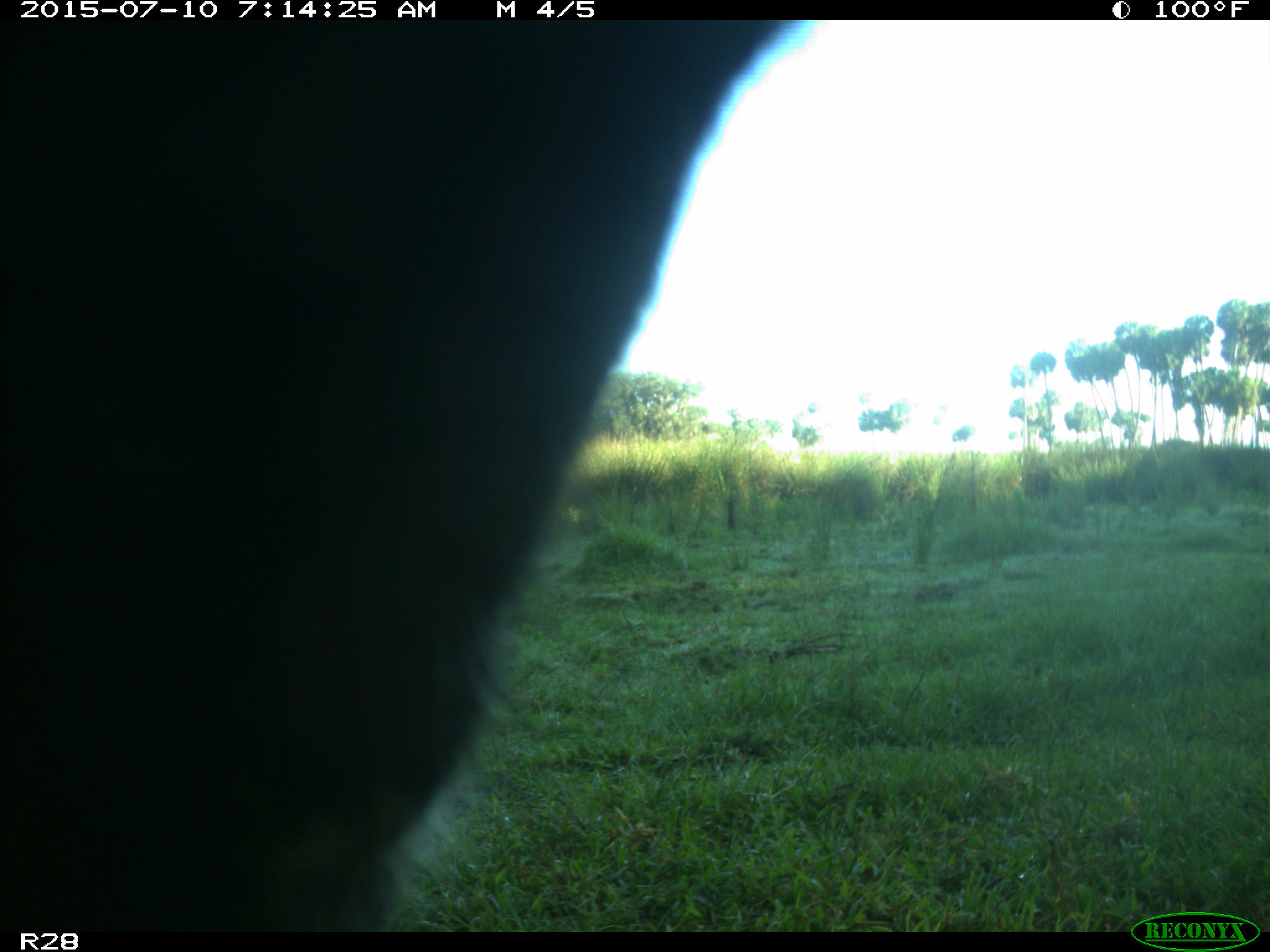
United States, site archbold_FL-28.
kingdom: Animalia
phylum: Chordata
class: Mammalia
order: Artiodactyla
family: Bovidae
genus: Bos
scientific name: Bos taurus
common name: domestic cow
Bos taurus (domestic cow).